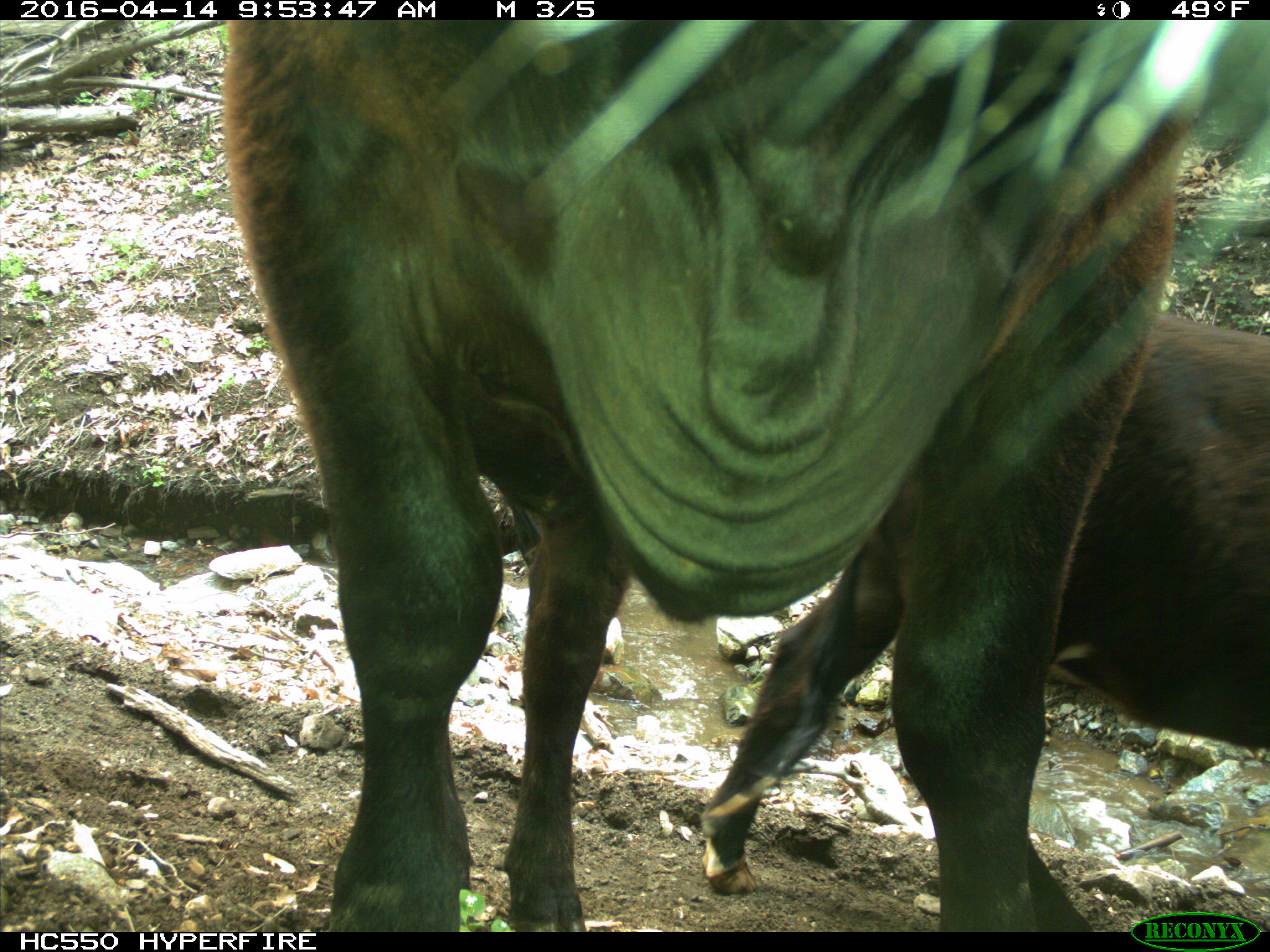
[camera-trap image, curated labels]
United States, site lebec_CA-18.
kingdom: Animalia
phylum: Chordata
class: Mammalia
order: Artiodactyla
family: Bovidae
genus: Bos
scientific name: Bos taurus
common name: domestic cow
Bos taurus (domestic cow).